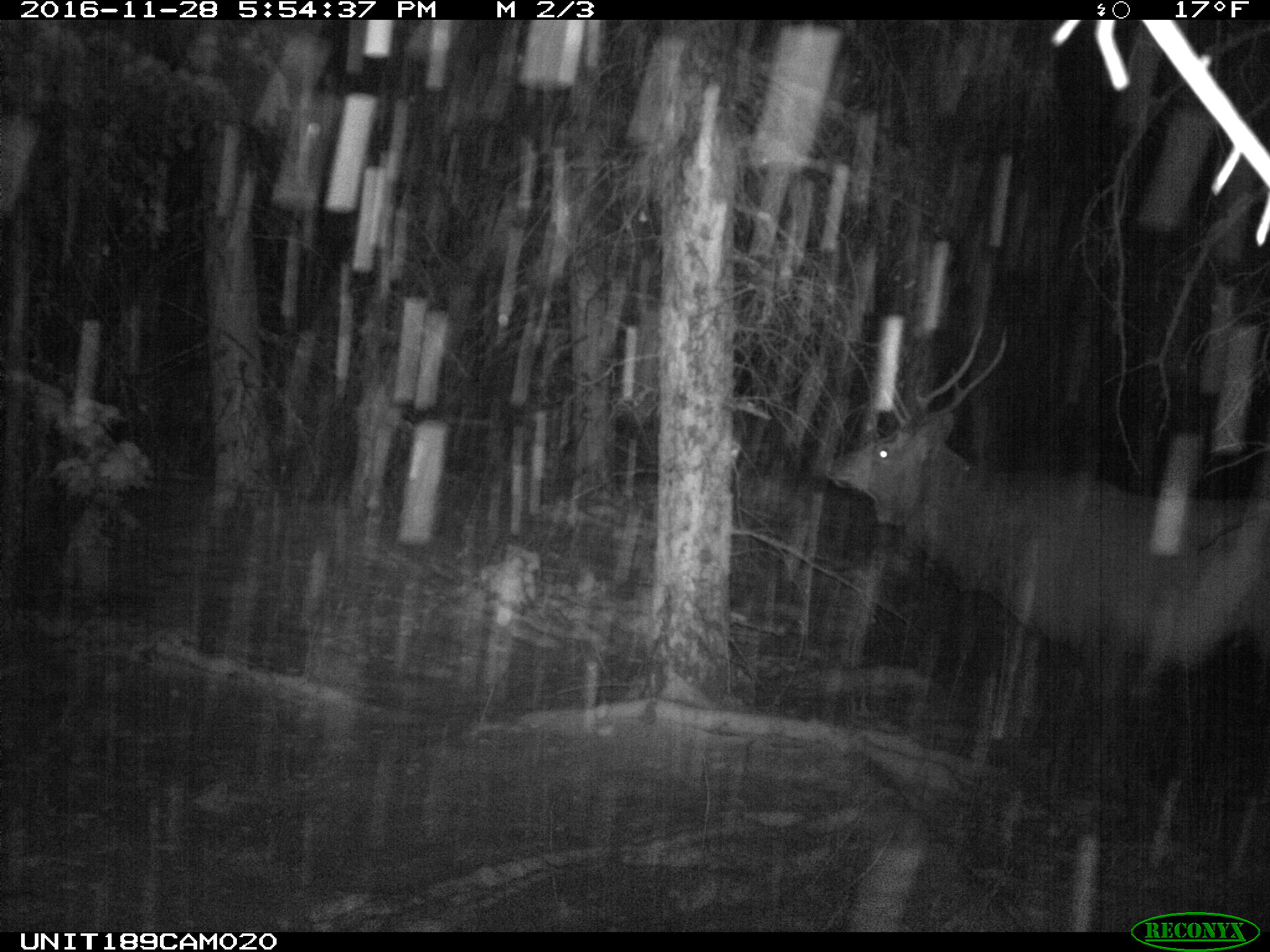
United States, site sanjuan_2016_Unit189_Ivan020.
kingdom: Animalia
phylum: Chordata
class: Mammalia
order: Artiodactyla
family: Cervidae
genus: Cervus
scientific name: Cervus elaphus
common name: red deer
Cervus elaphus (red deer).